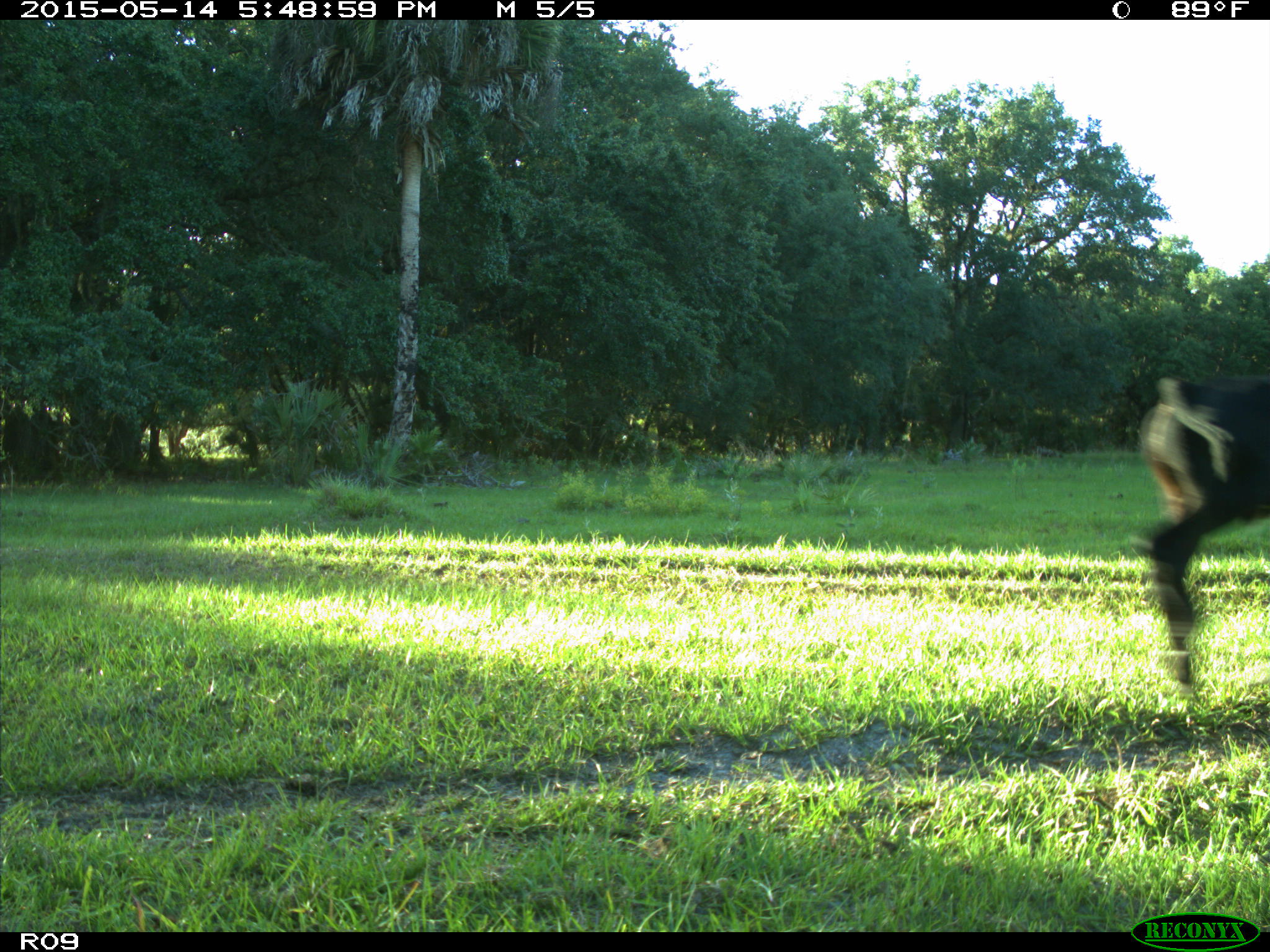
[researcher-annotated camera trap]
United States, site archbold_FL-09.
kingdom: Animalia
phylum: Chordata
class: Mammalia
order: Artiodactyla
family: Bovidae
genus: Bos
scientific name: Bos taurus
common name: domestic cow